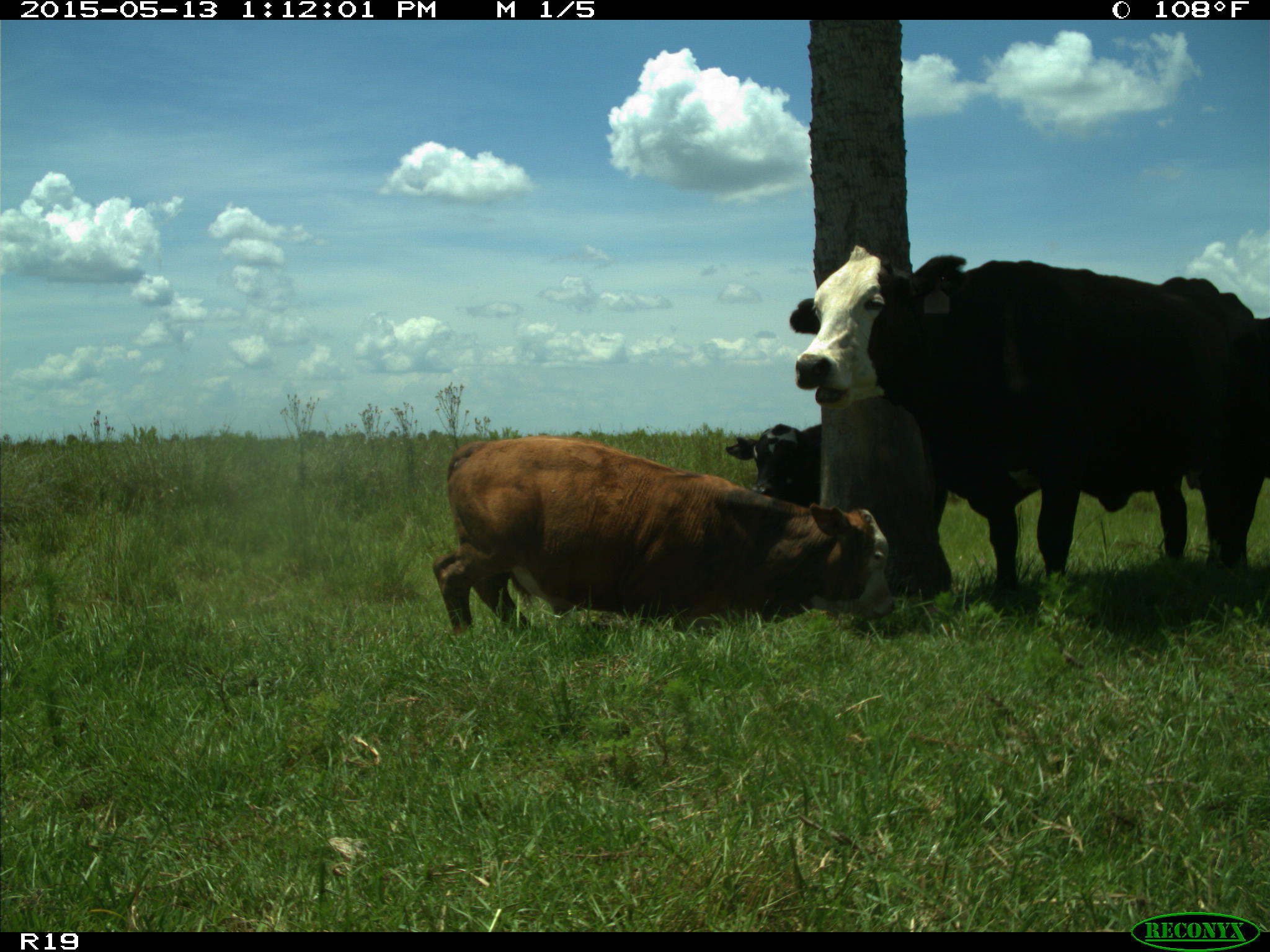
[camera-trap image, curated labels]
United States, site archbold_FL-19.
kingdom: Animalia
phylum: Chordata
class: Mammalia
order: Artiodactyla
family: Bovidae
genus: Bos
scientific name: Bos taurus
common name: domestic cow